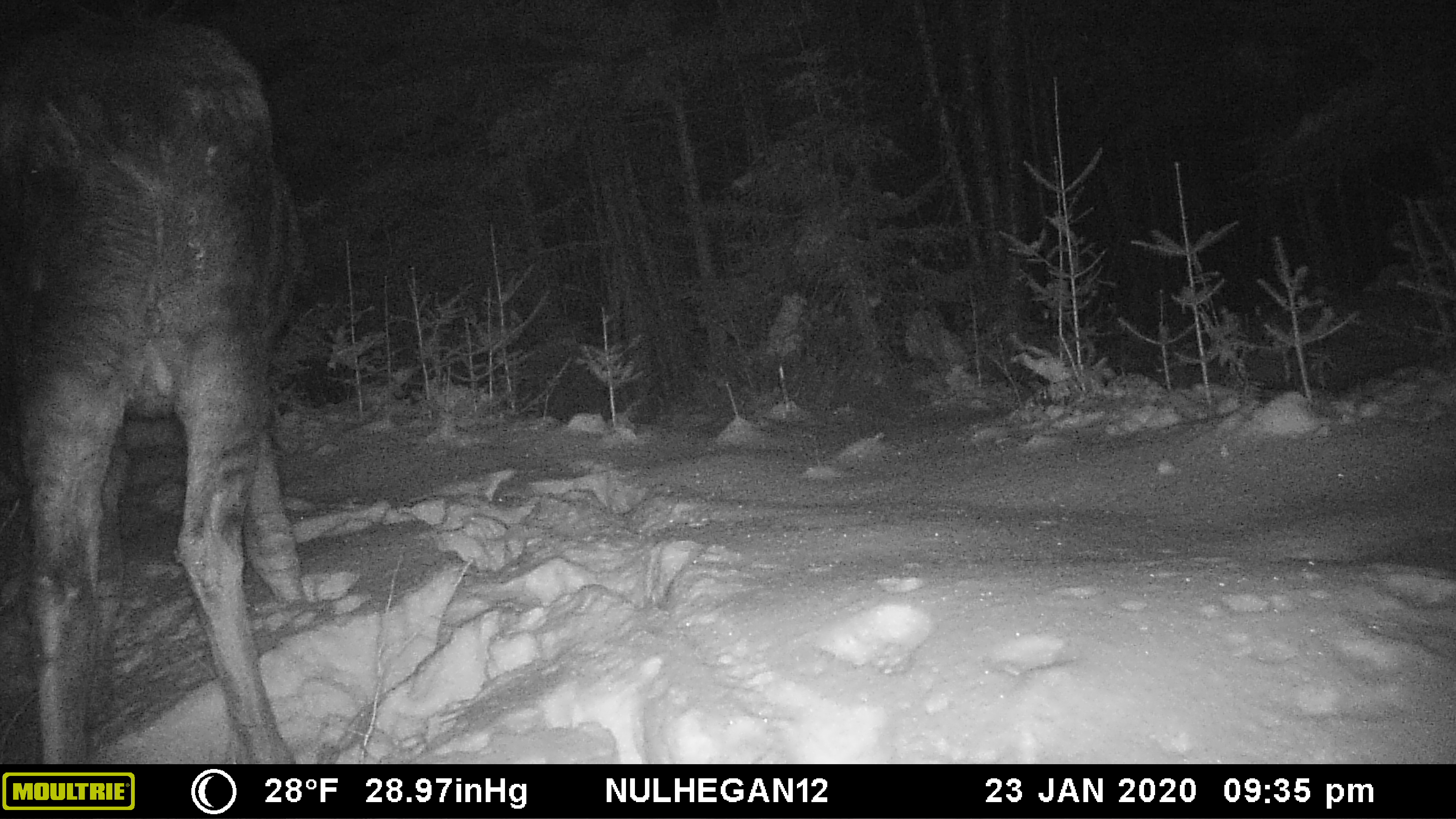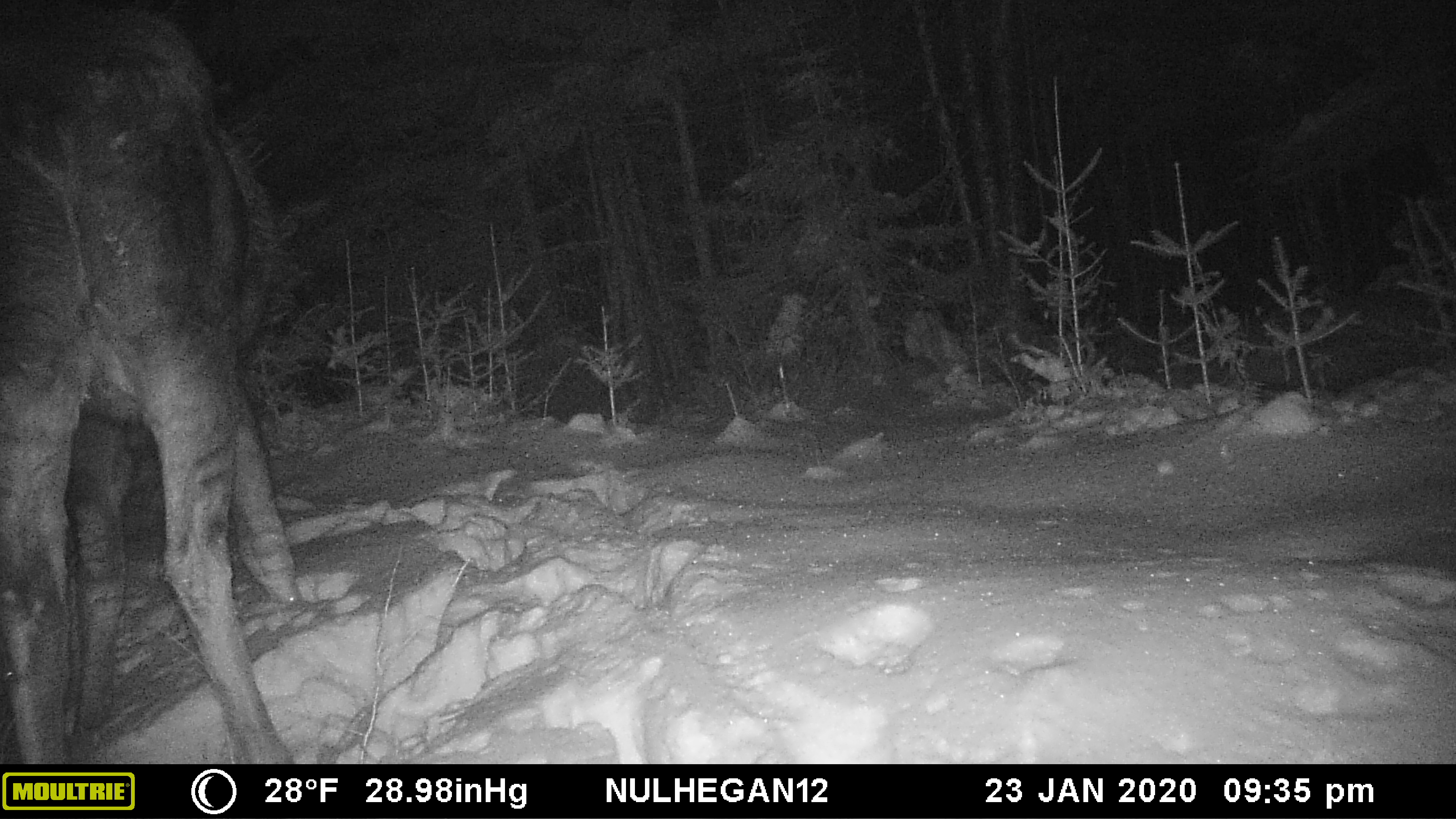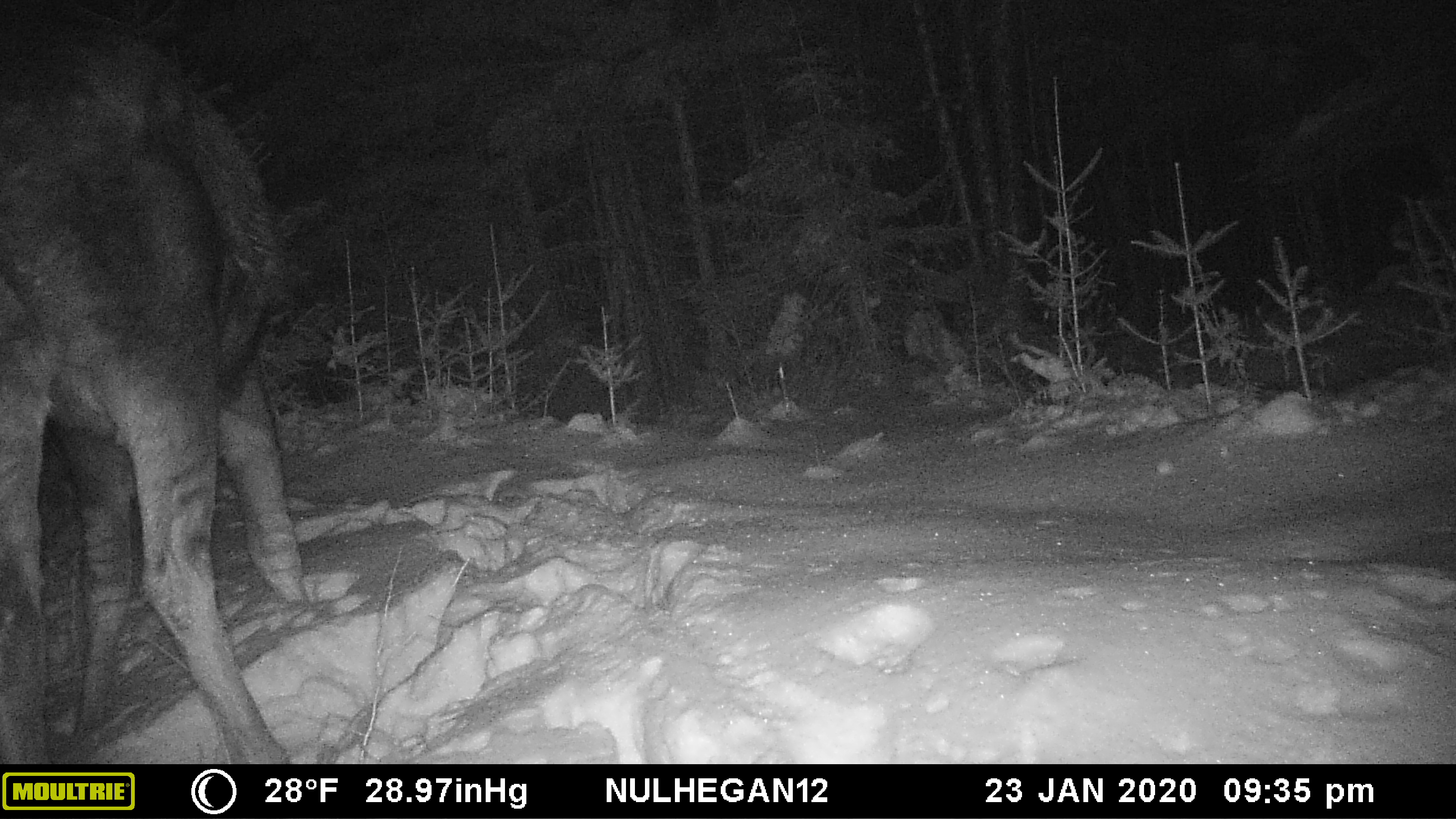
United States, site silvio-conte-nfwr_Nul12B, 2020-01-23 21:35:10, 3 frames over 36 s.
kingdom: Animalia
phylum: Chordata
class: Mammalia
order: Artiodactyla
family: Cervidae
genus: Alces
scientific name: Alces alces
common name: moose